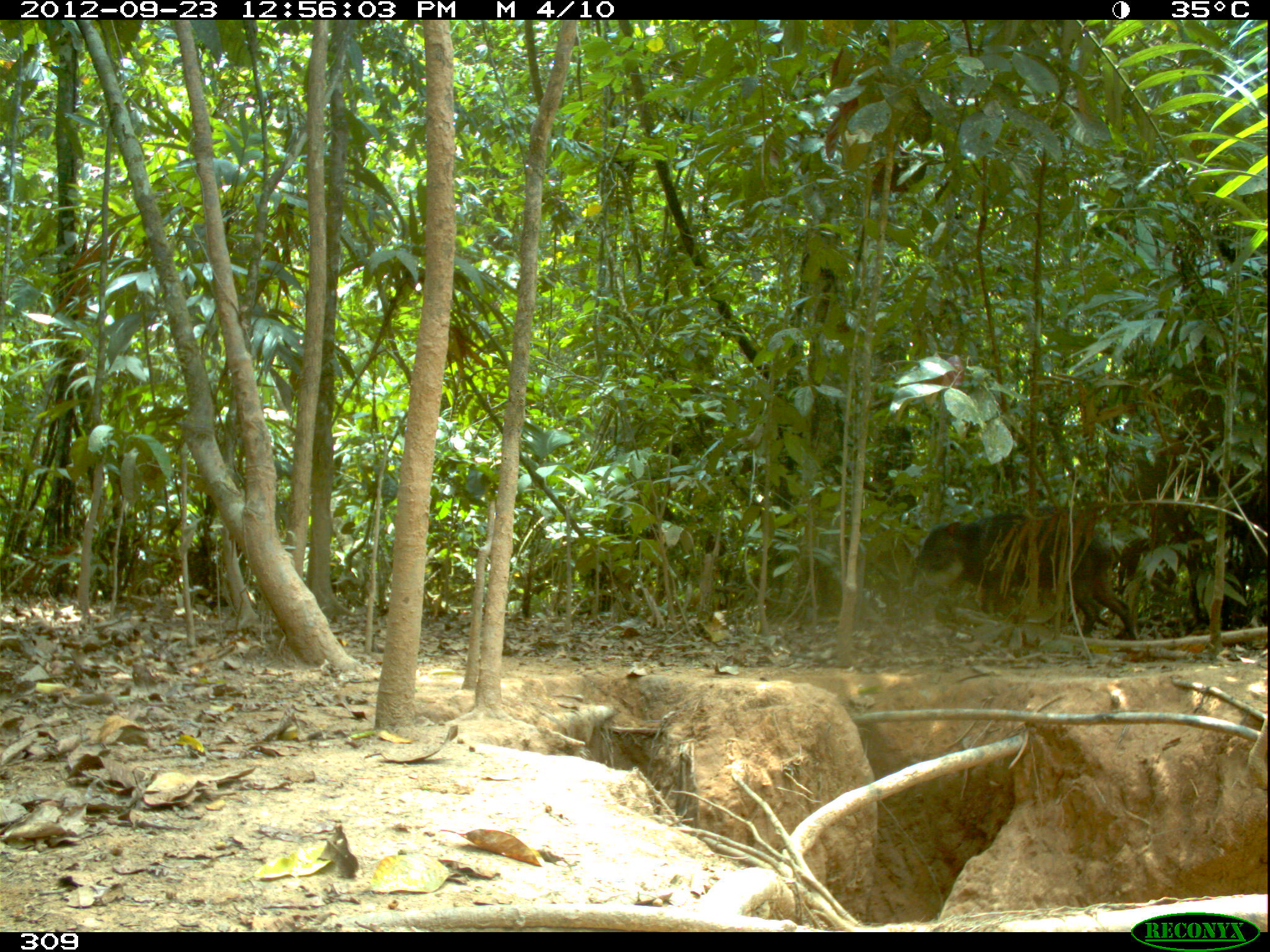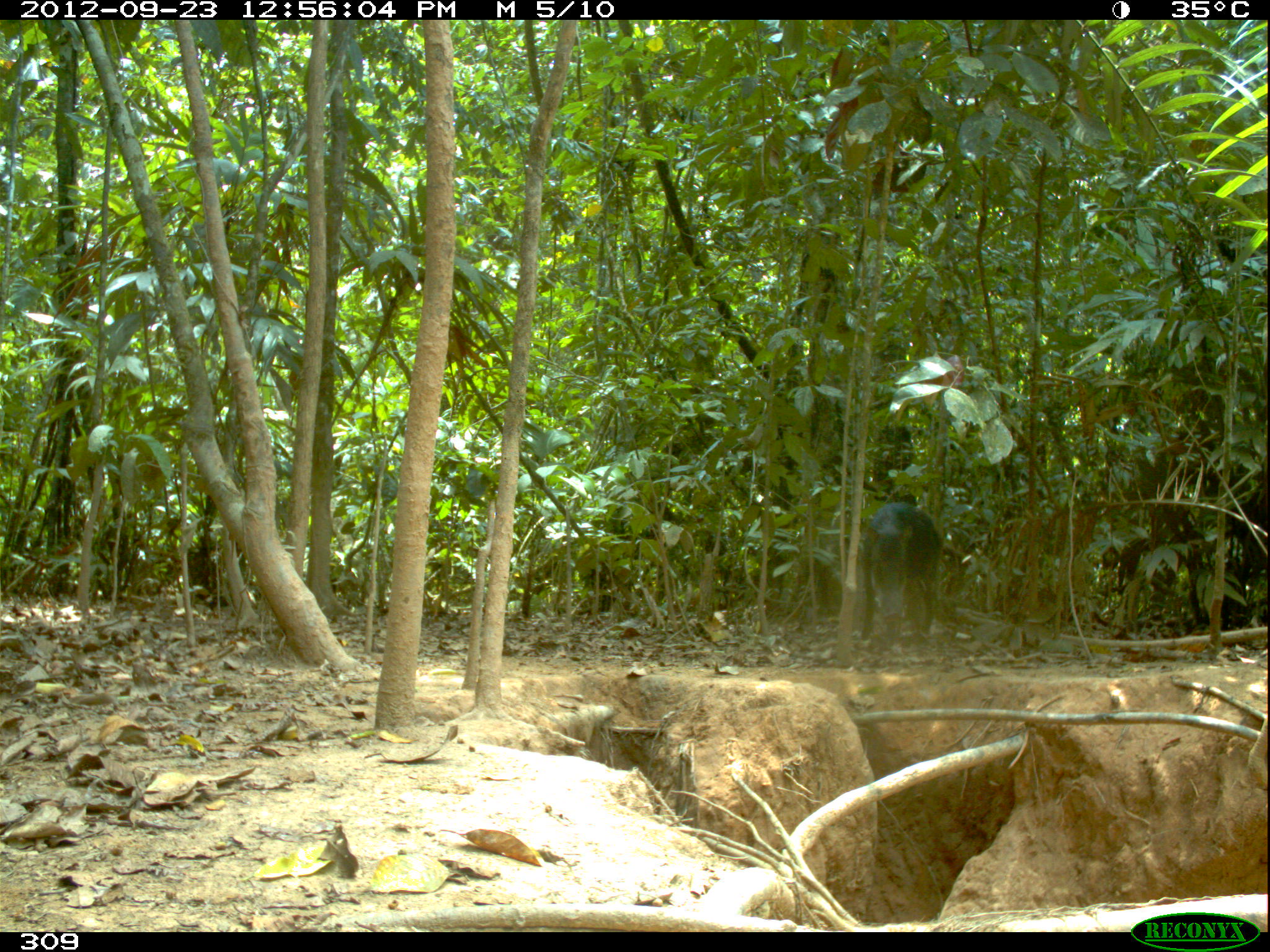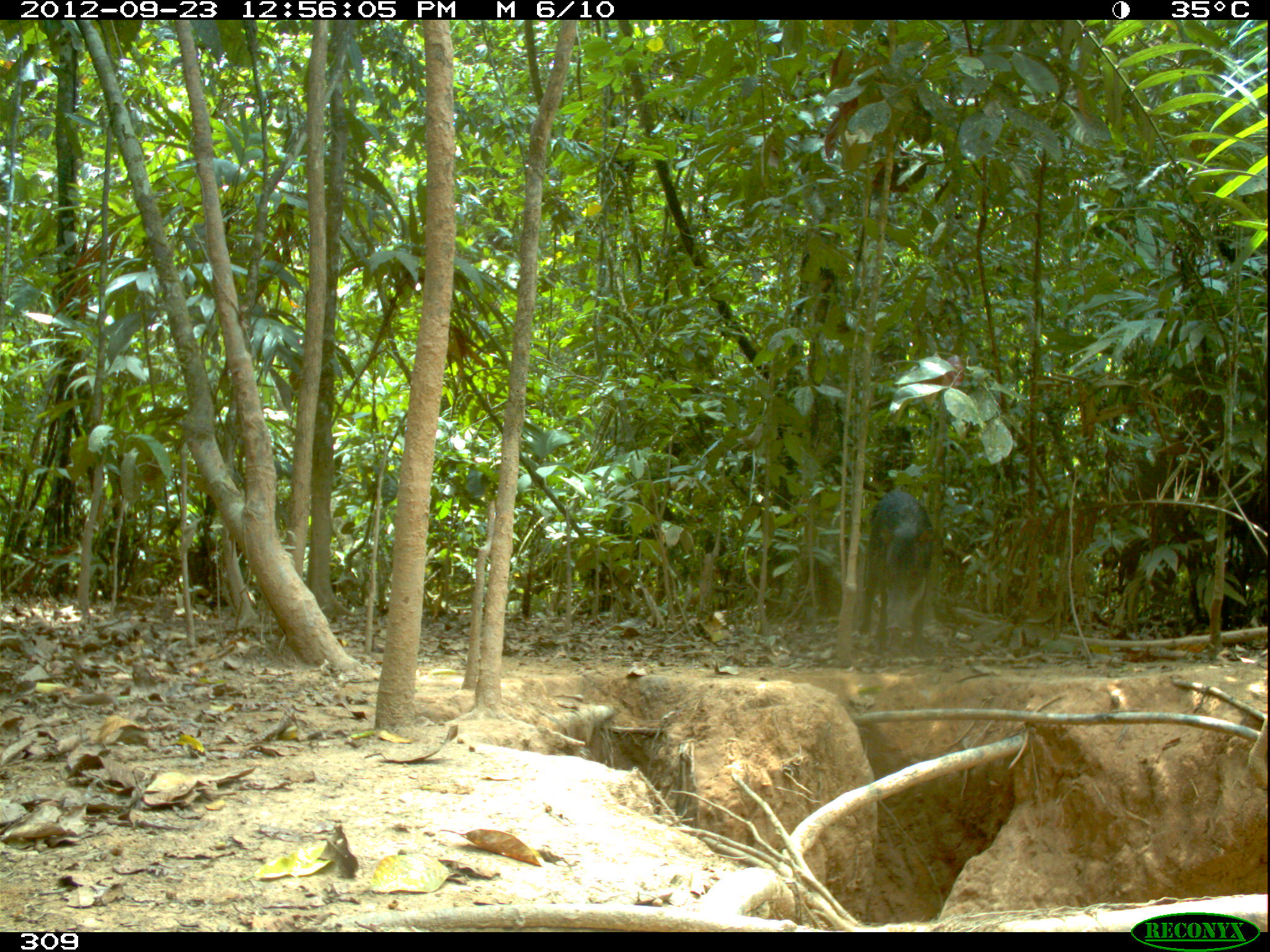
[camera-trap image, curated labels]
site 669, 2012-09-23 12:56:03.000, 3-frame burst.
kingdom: Animalia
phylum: Chordata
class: Mammalia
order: Artiodactyla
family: Tayassuidae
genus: Tayassu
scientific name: Tayassu pecari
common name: white-lipped peccary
Tayassu pecari (white-lipped peccary).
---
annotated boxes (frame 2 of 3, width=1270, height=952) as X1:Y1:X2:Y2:
tayassu pecari: 858:499:943:643